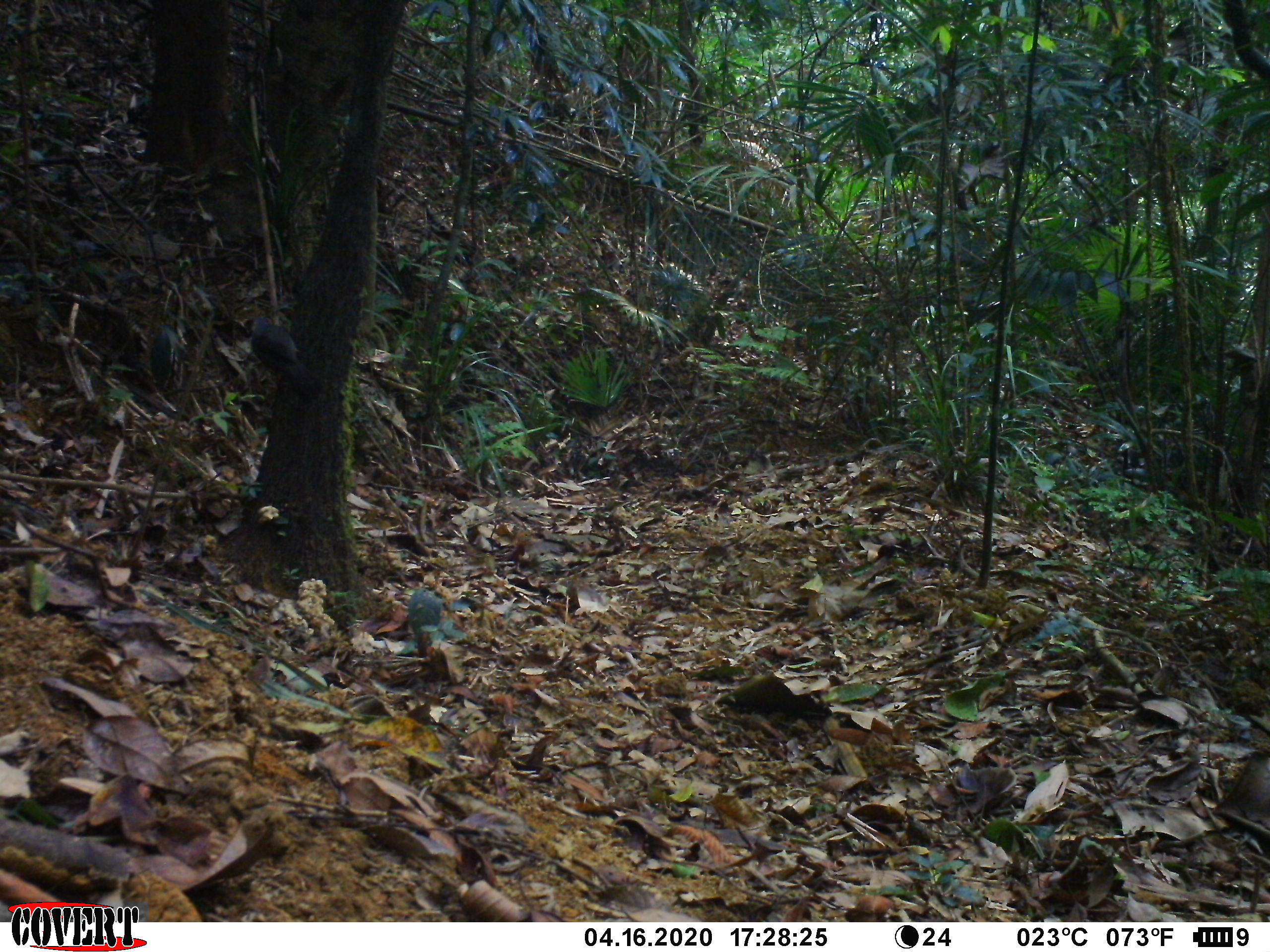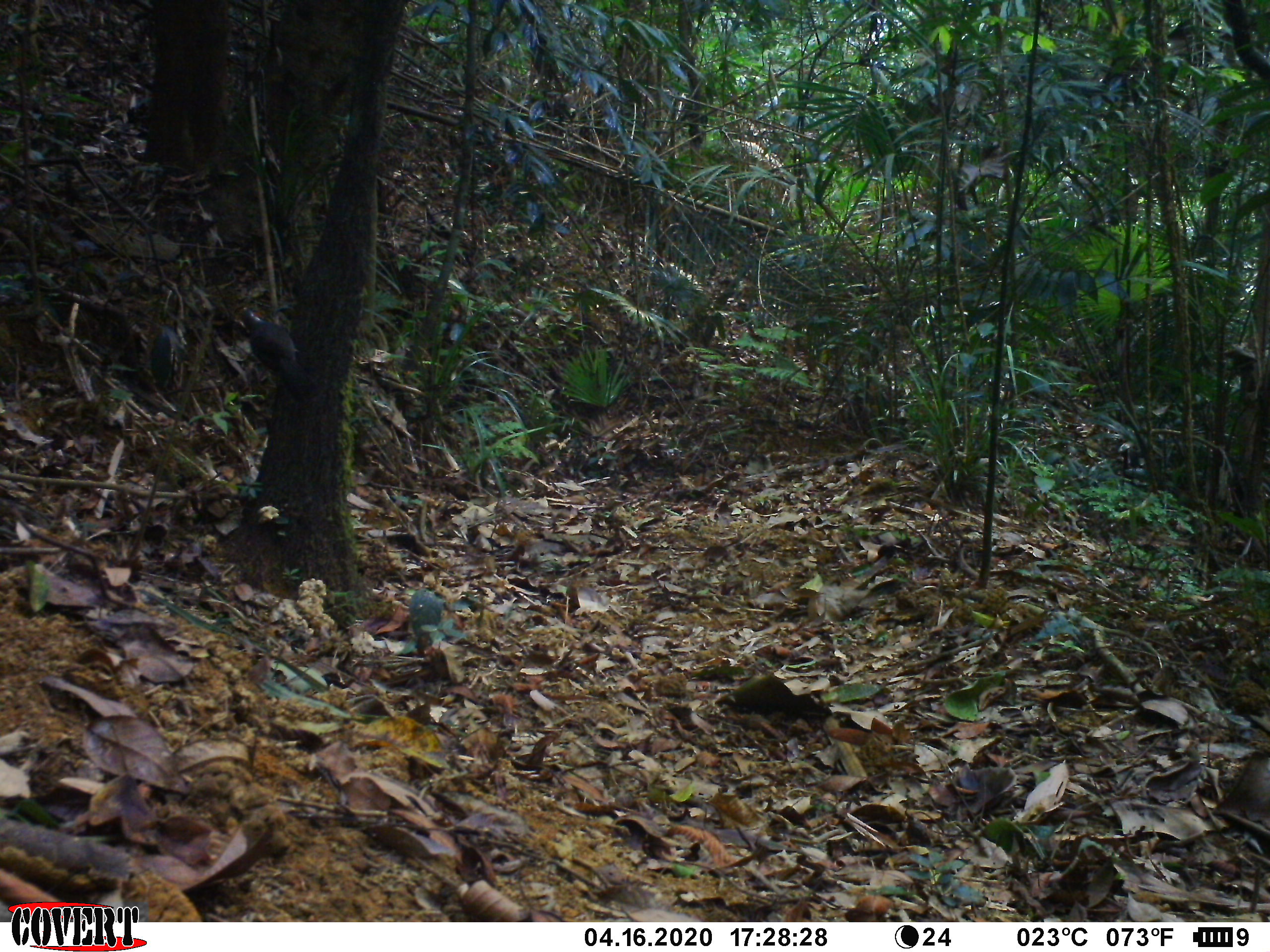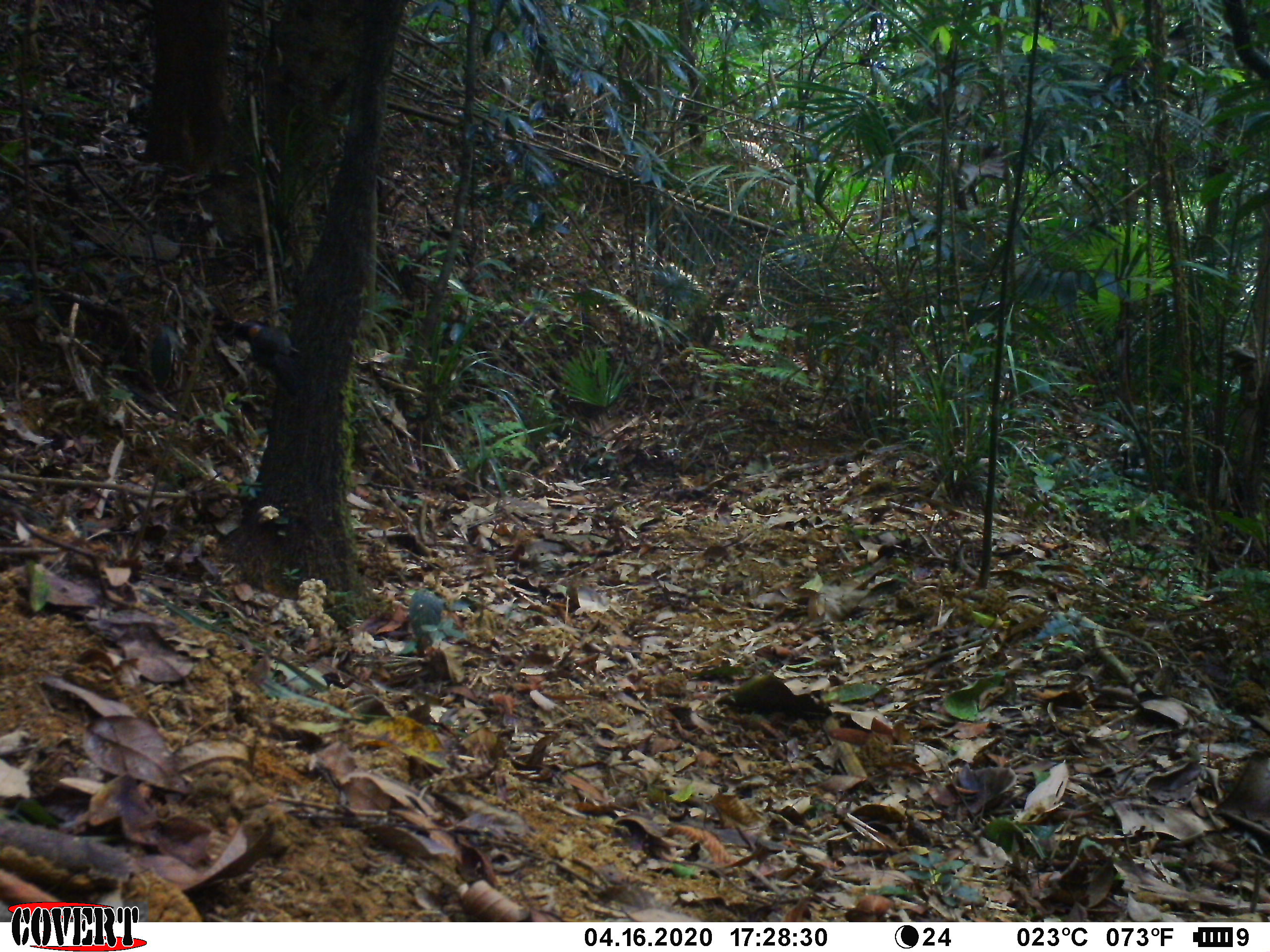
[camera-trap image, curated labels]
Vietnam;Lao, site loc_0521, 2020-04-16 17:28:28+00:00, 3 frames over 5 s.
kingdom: Animalia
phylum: Chordata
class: Aves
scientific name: Aves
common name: bird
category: unidentified bird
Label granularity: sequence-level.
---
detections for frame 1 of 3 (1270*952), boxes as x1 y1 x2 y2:
unidentified bird: 250 313 325 405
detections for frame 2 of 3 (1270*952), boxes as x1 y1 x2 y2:
unidentified bird: 234 306 320 403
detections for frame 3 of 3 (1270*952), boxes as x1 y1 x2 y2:
unidentified bird: 234 321 312 402